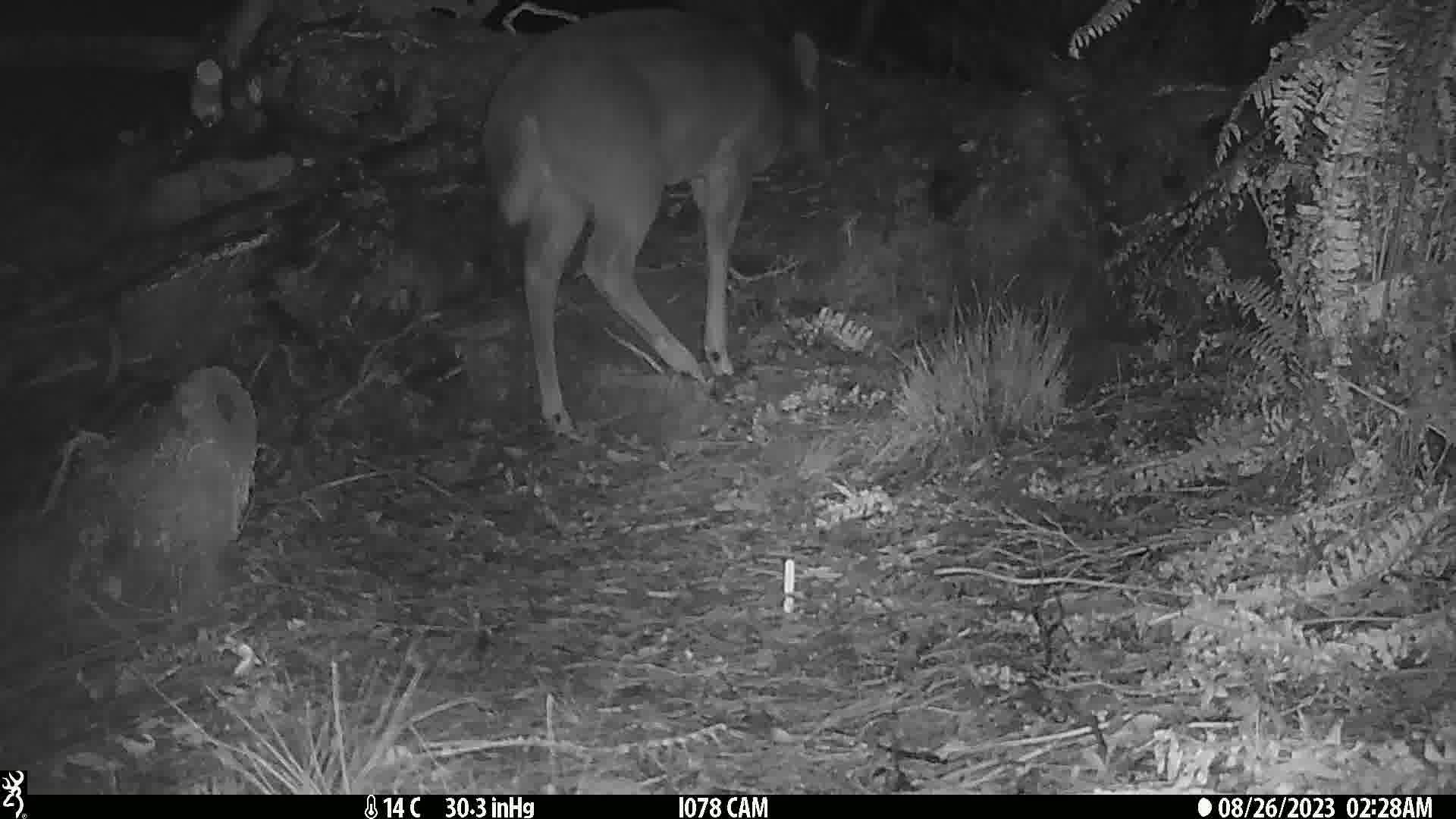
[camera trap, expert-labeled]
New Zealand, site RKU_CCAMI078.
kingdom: Animalia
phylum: Chordata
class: Mammalia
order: Artiodactyla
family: Cervidae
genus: Odocoileus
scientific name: Odocoileus virginianus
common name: white-tailed deer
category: white tailed deer